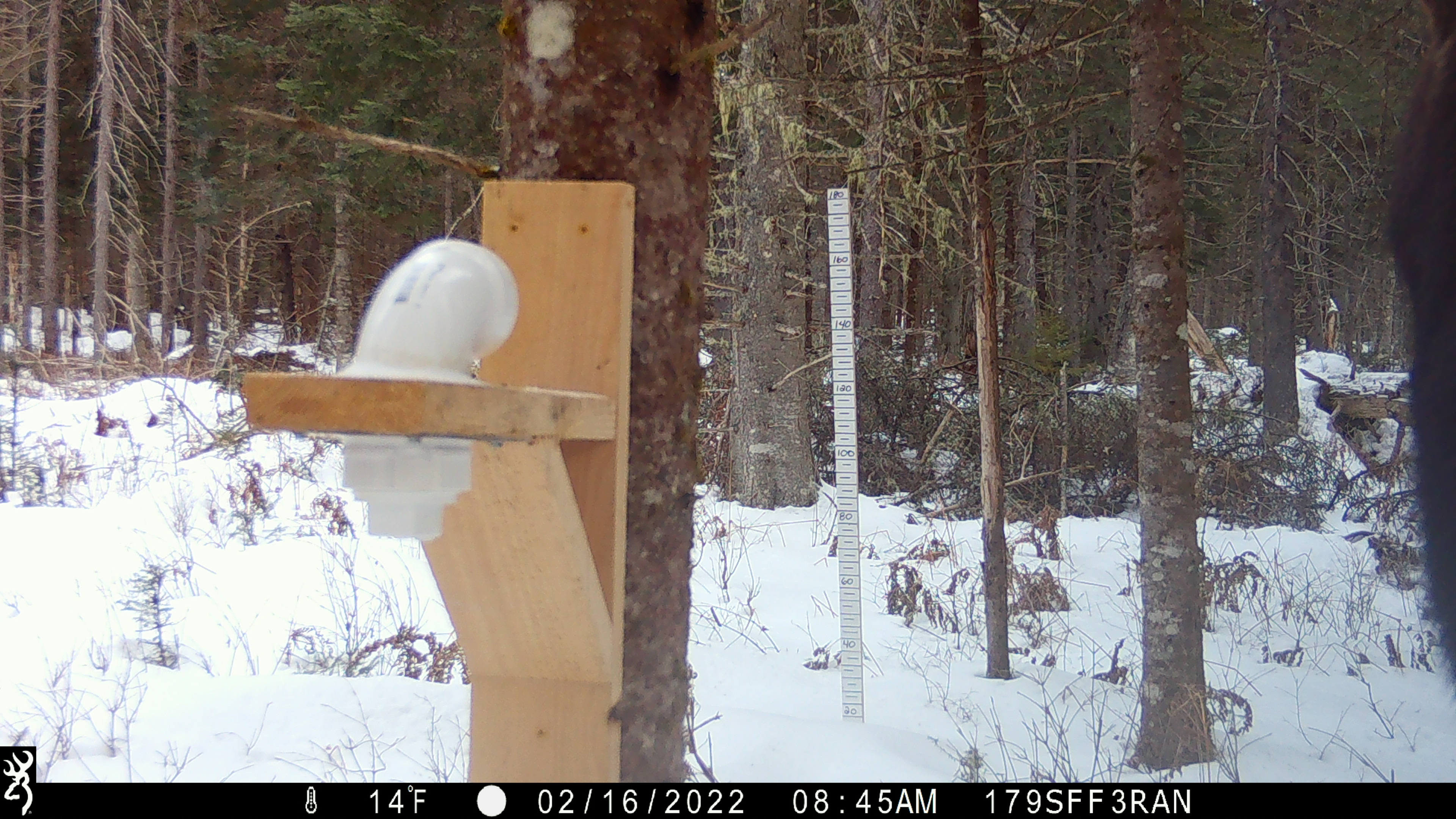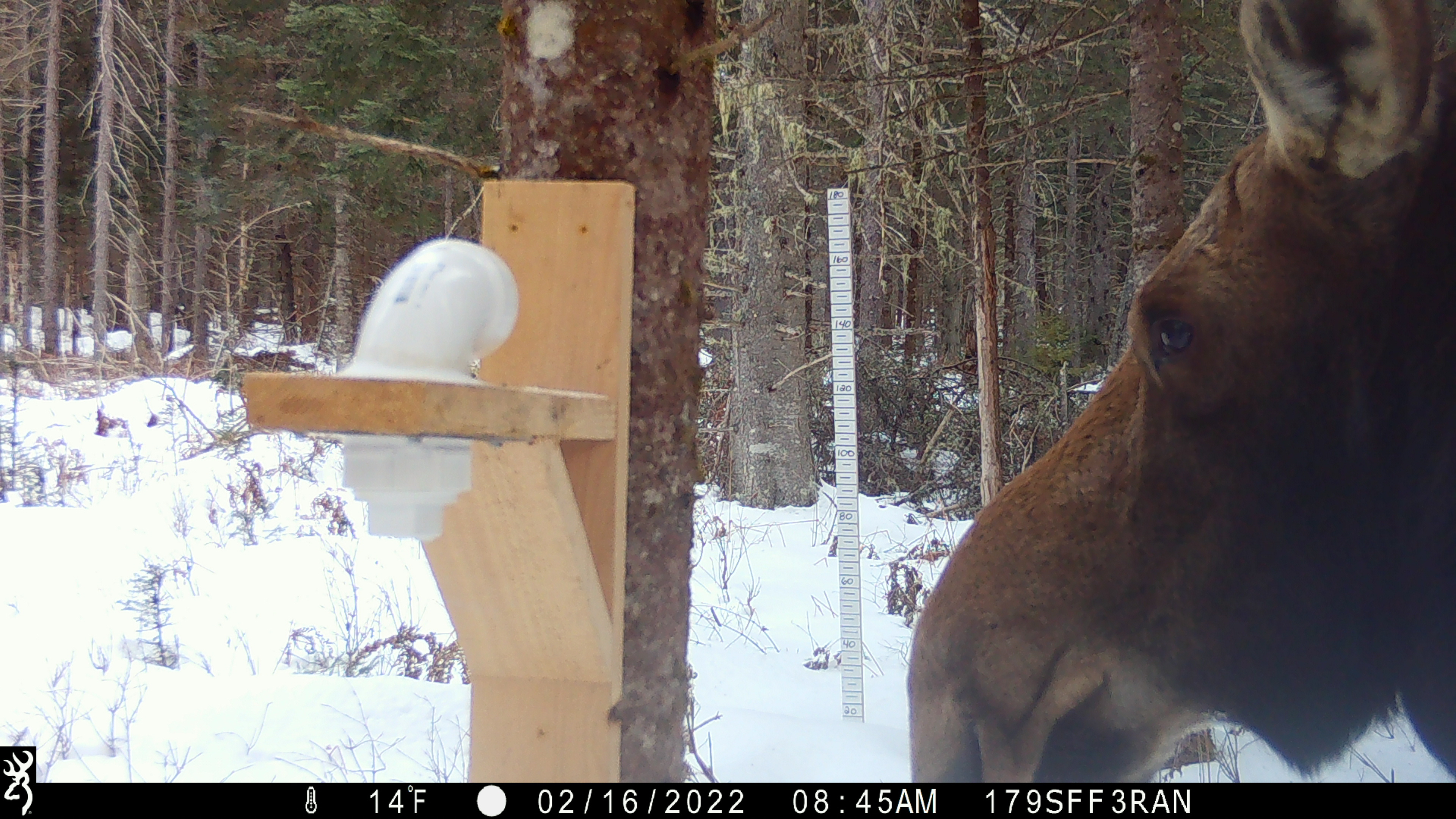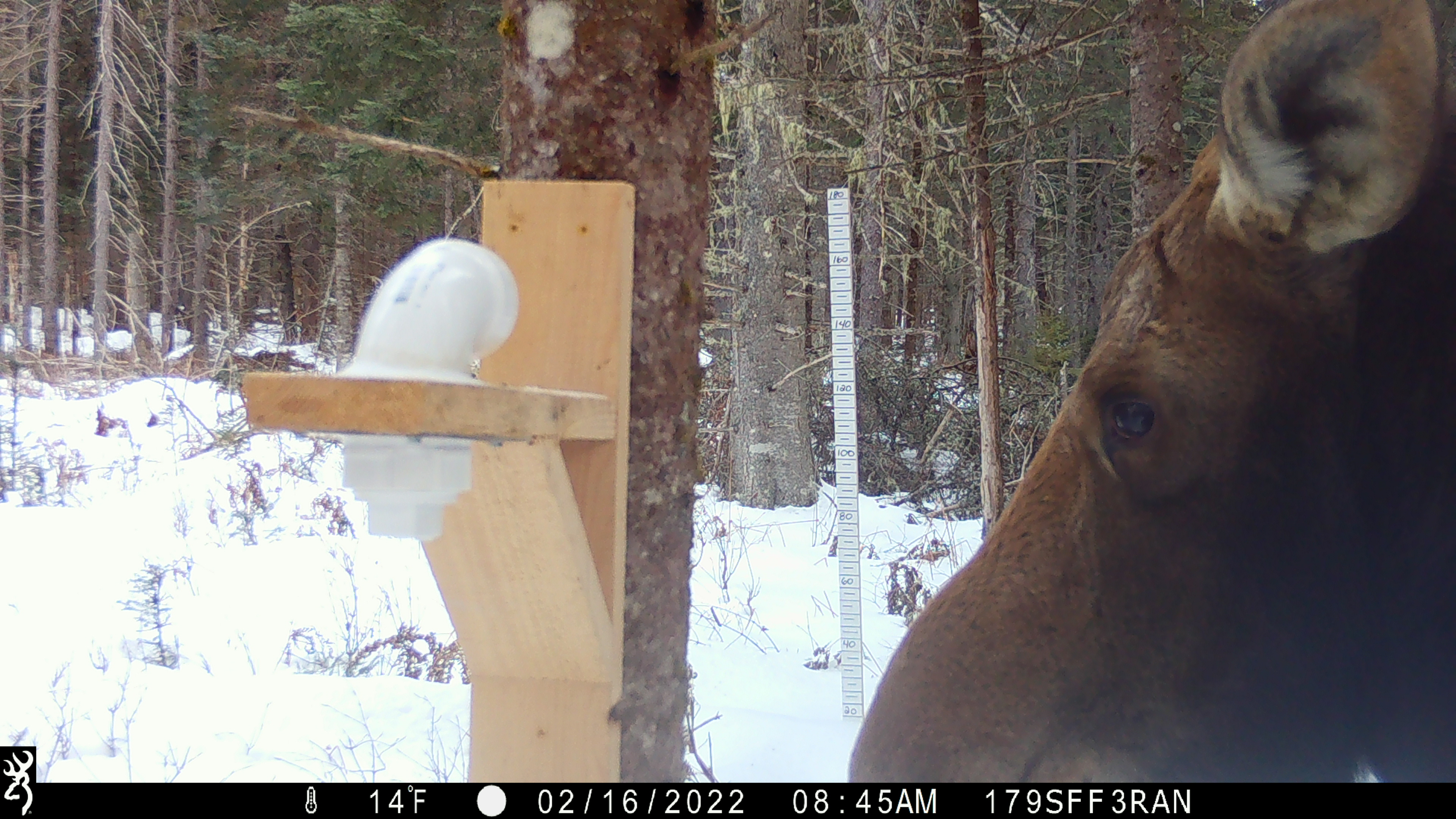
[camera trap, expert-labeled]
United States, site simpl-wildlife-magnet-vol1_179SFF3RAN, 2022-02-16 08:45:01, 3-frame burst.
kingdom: Animalia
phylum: Chordata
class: Mammalia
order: Artiodactyla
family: Cervidae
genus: Alces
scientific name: Alces alces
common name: moose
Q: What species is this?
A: Moose (Alces alces).